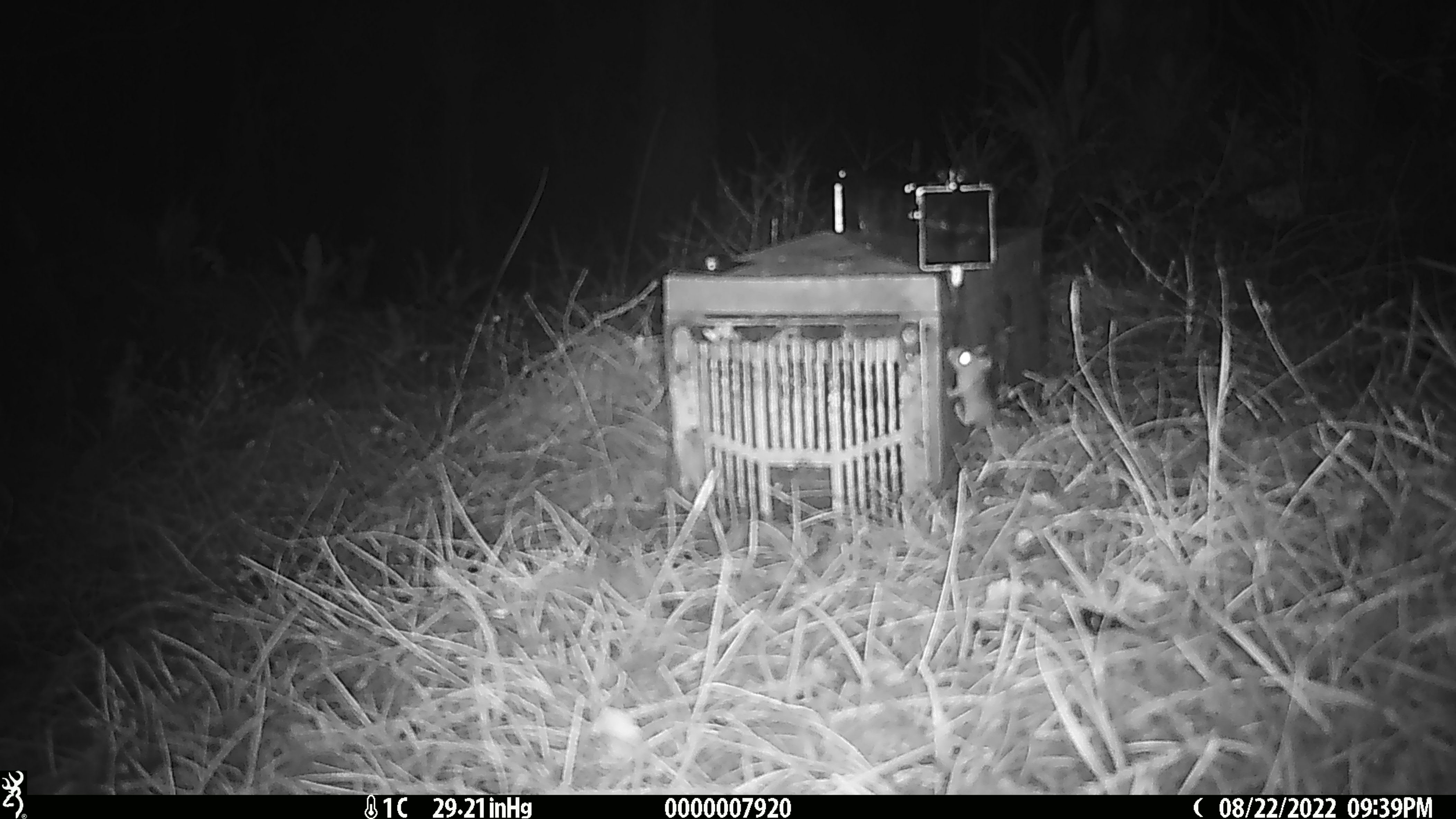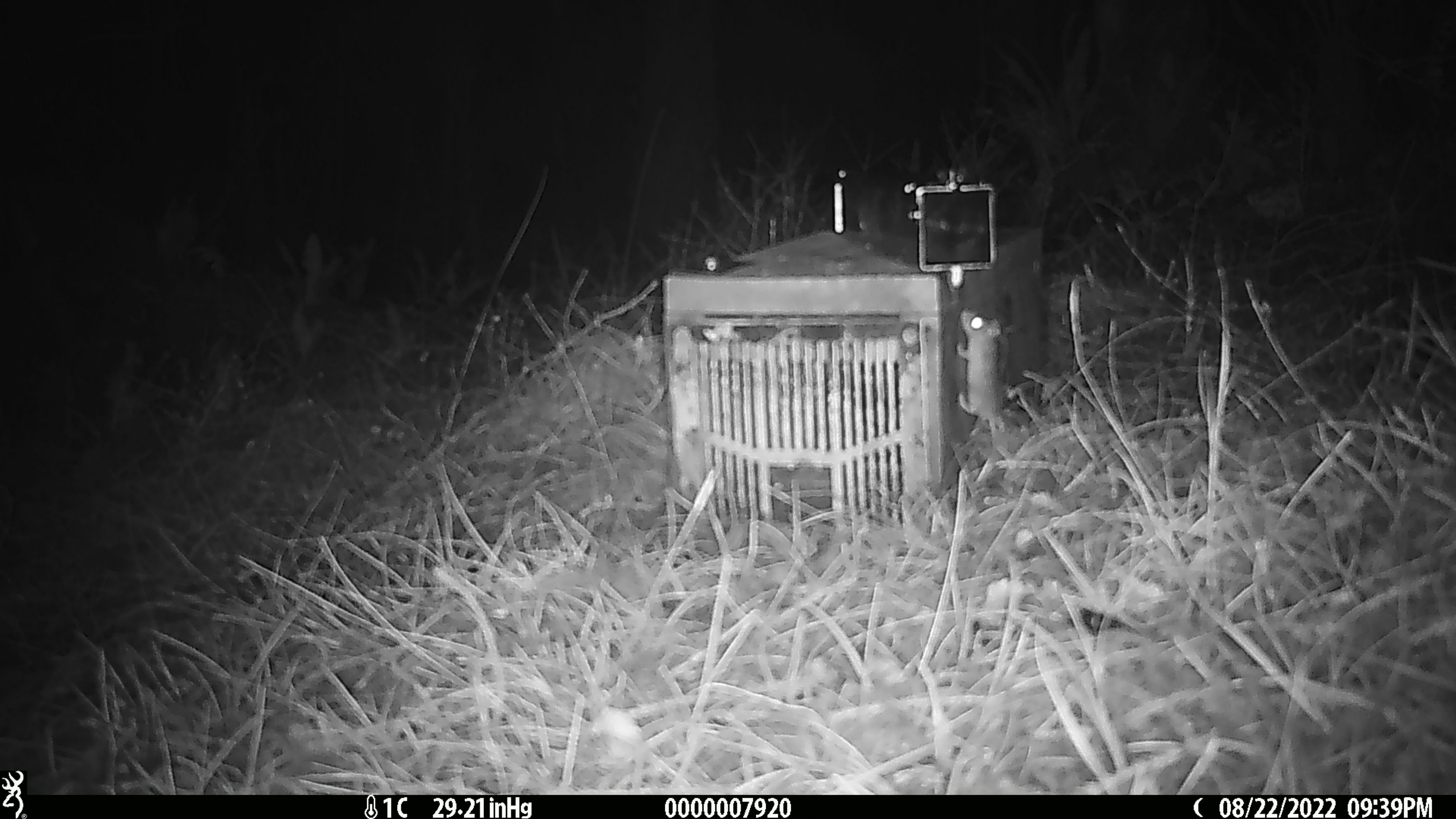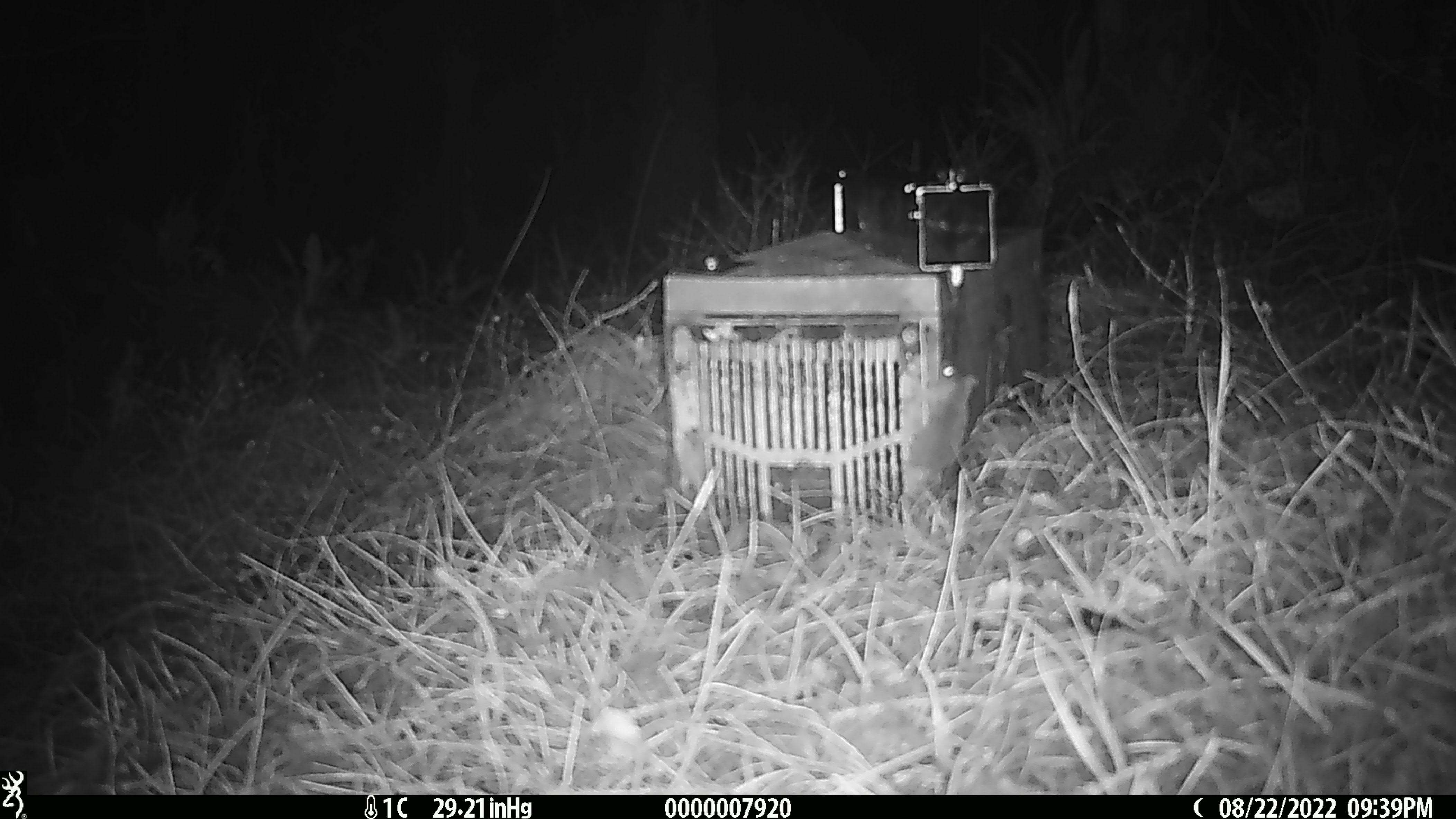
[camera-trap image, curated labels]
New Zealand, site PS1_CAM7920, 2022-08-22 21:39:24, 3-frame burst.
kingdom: Animalia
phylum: Chordata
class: Mammalia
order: Rodentia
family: Muridae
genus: Mus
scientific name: Mus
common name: mouse